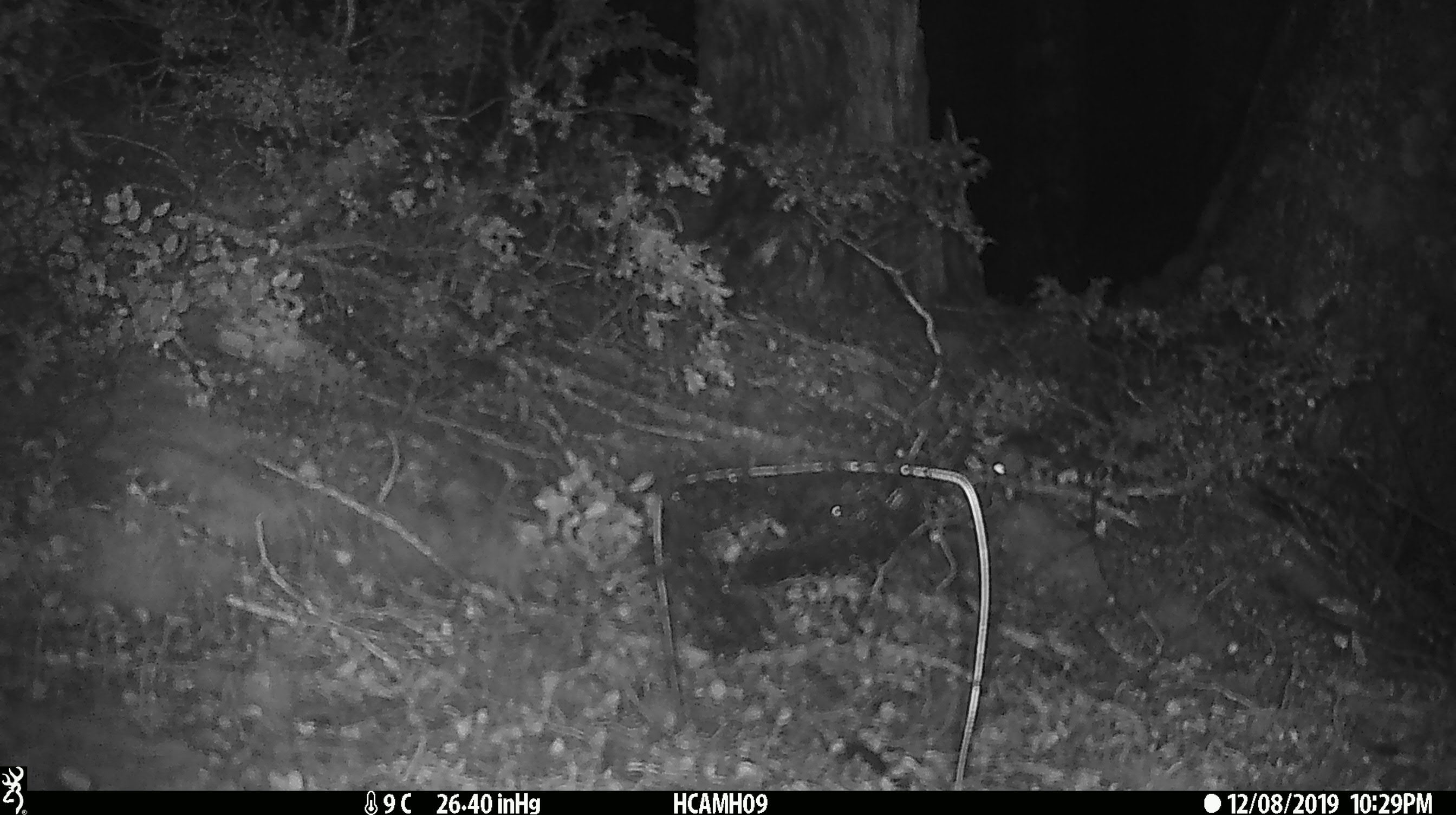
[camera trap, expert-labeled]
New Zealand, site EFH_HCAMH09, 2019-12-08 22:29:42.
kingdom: Animalia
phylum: Chordata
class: Mammalia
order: Rodentia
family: Muridae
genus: Mus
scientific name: Mus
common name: mouse